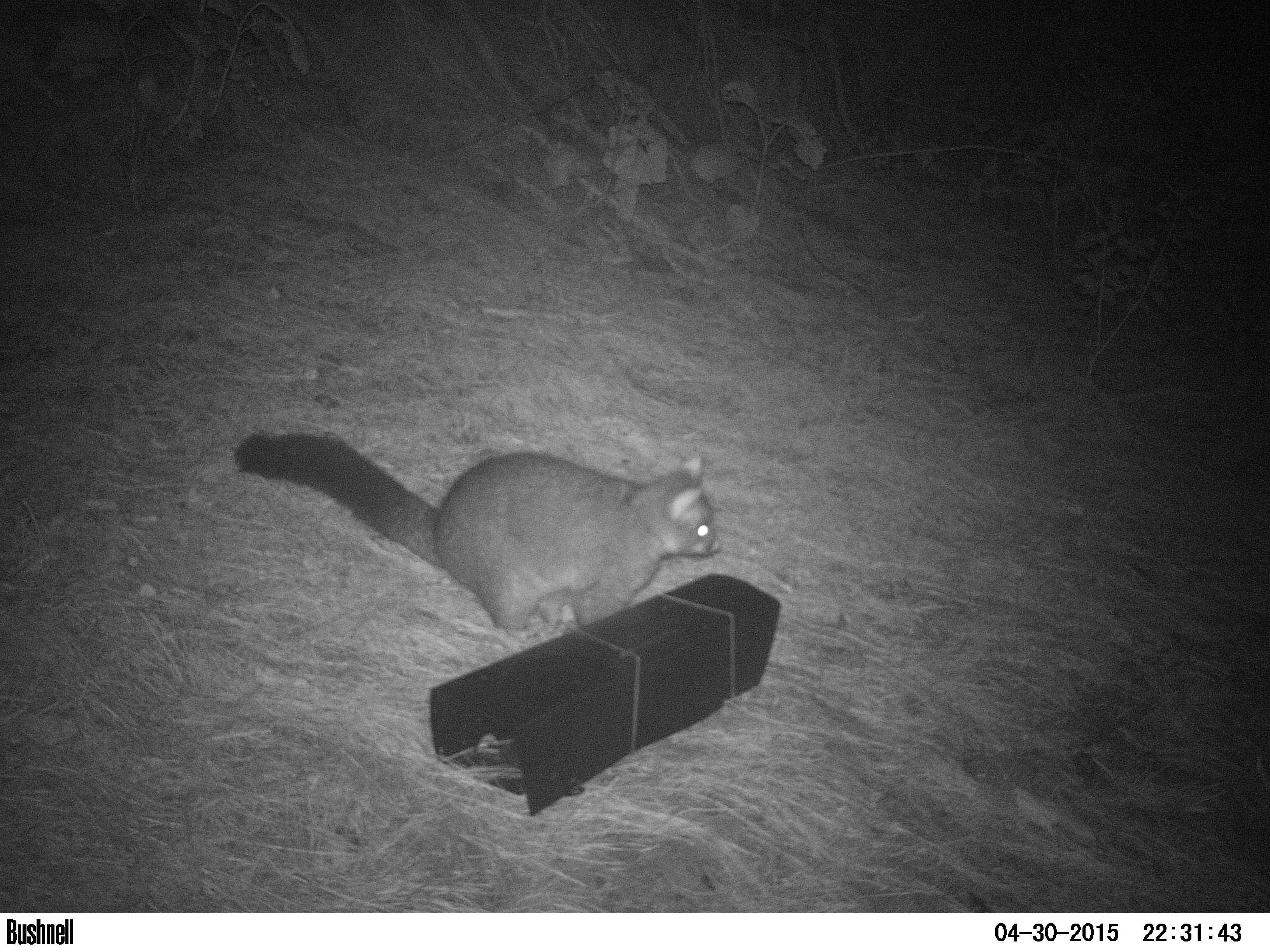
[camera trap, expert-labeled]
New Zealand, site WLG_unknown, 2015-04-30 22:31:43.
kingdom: Animalia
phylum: Chordata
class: Mammalia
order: Diprotodontia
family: Phalangeridae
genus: Trichosurus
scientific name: Trichosurus vulpecula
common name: common brushtail possum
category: possum